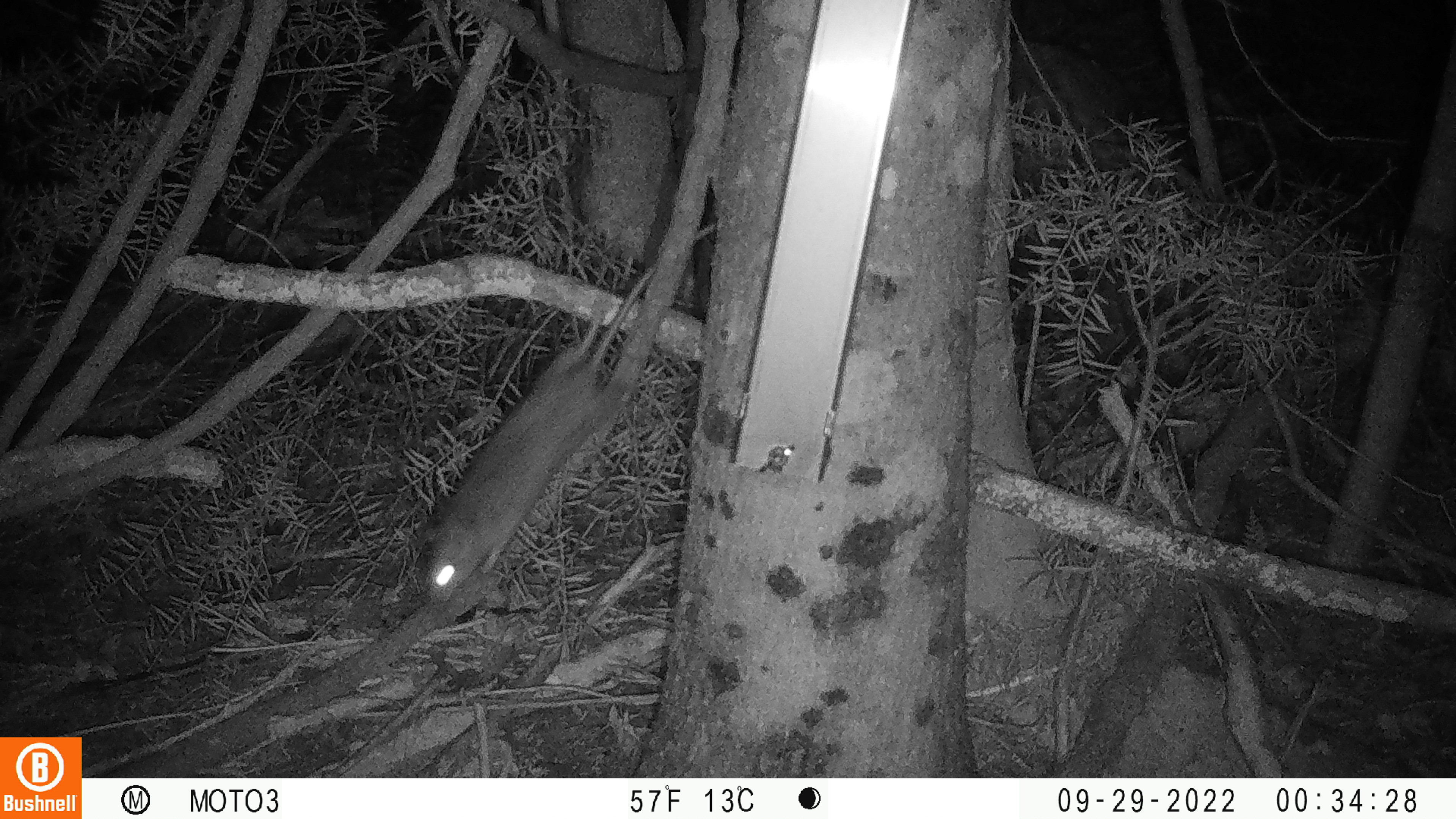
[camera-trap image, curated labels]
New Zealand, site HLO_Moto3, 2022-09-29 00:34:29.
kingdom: Animalia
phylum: Chordata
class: Mammalia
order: Rodentia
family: Muridae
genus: Rattus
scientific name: Rattus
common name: rat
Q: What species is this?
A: Rat (Rattus).